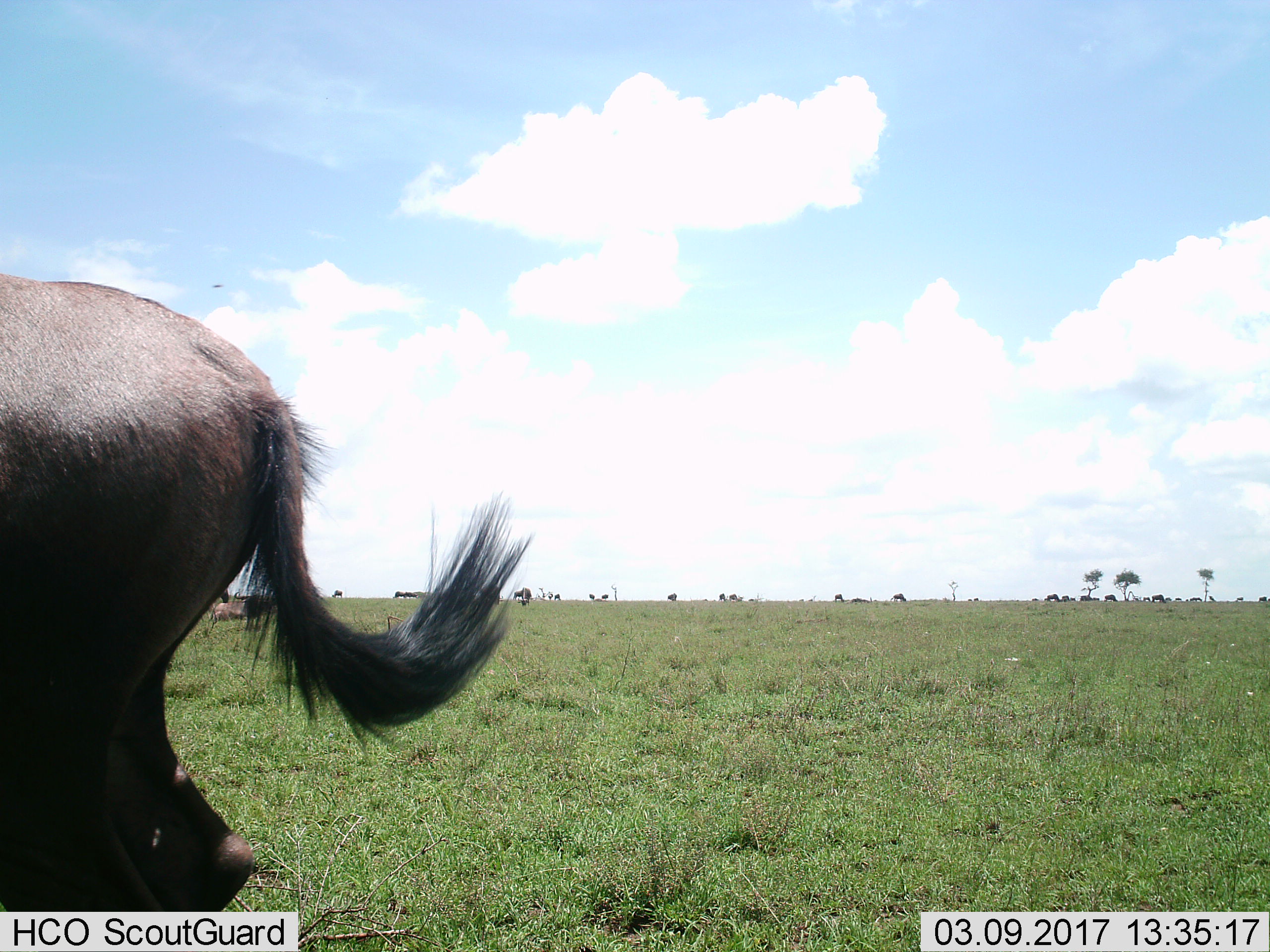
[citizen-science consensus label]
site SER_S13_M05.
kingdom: Animalia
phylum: Chordata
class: Mammalia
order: Artiodactyla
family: Bovidae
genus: Connochaetes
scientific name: Connochaetes taurinus taurinus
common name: blue wildebeest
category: wildebeestblue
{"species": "wildebeestblue (blue wildebeest) (Connochaetes taurinus taurinus)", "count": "11-50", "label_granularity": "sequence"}